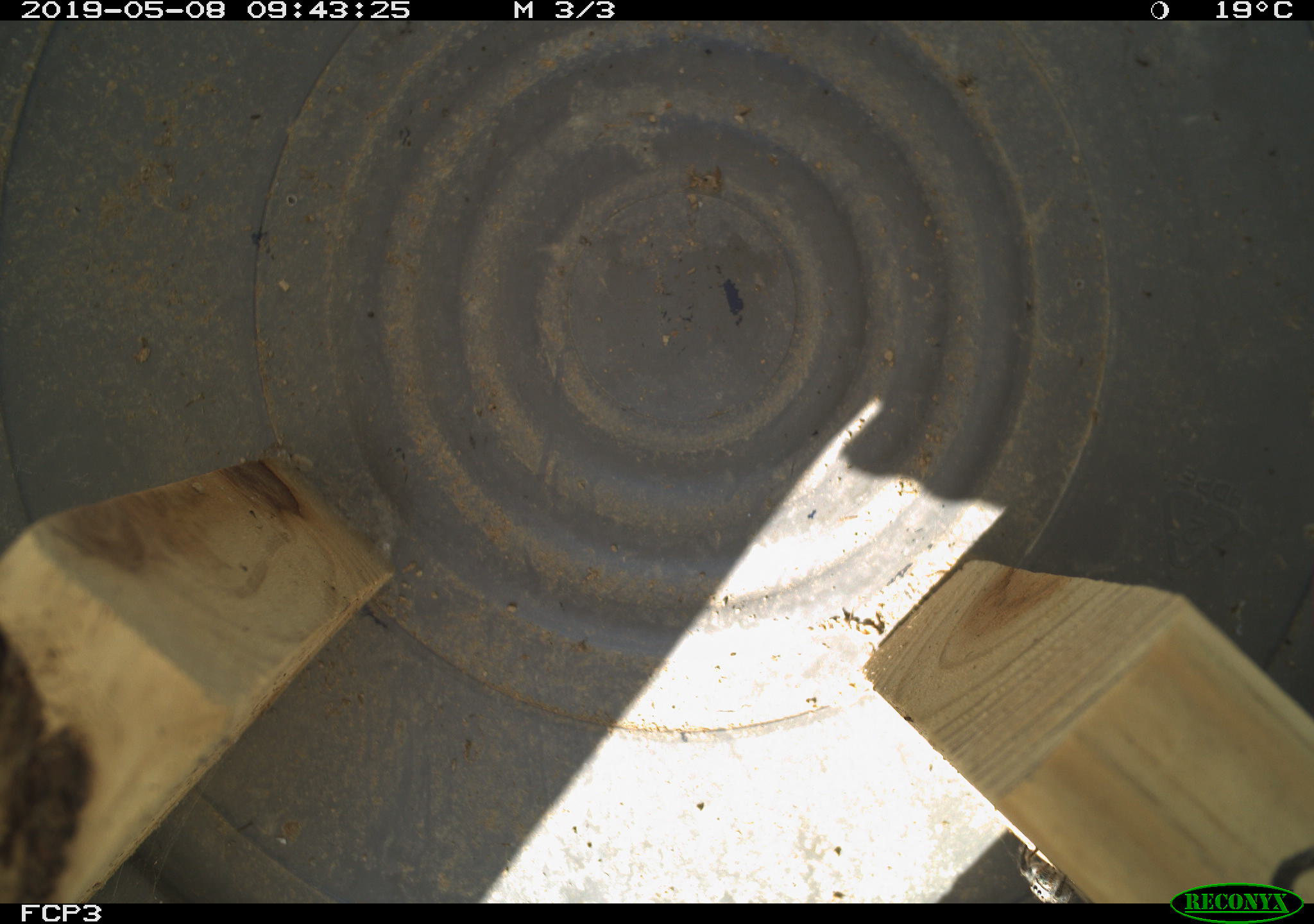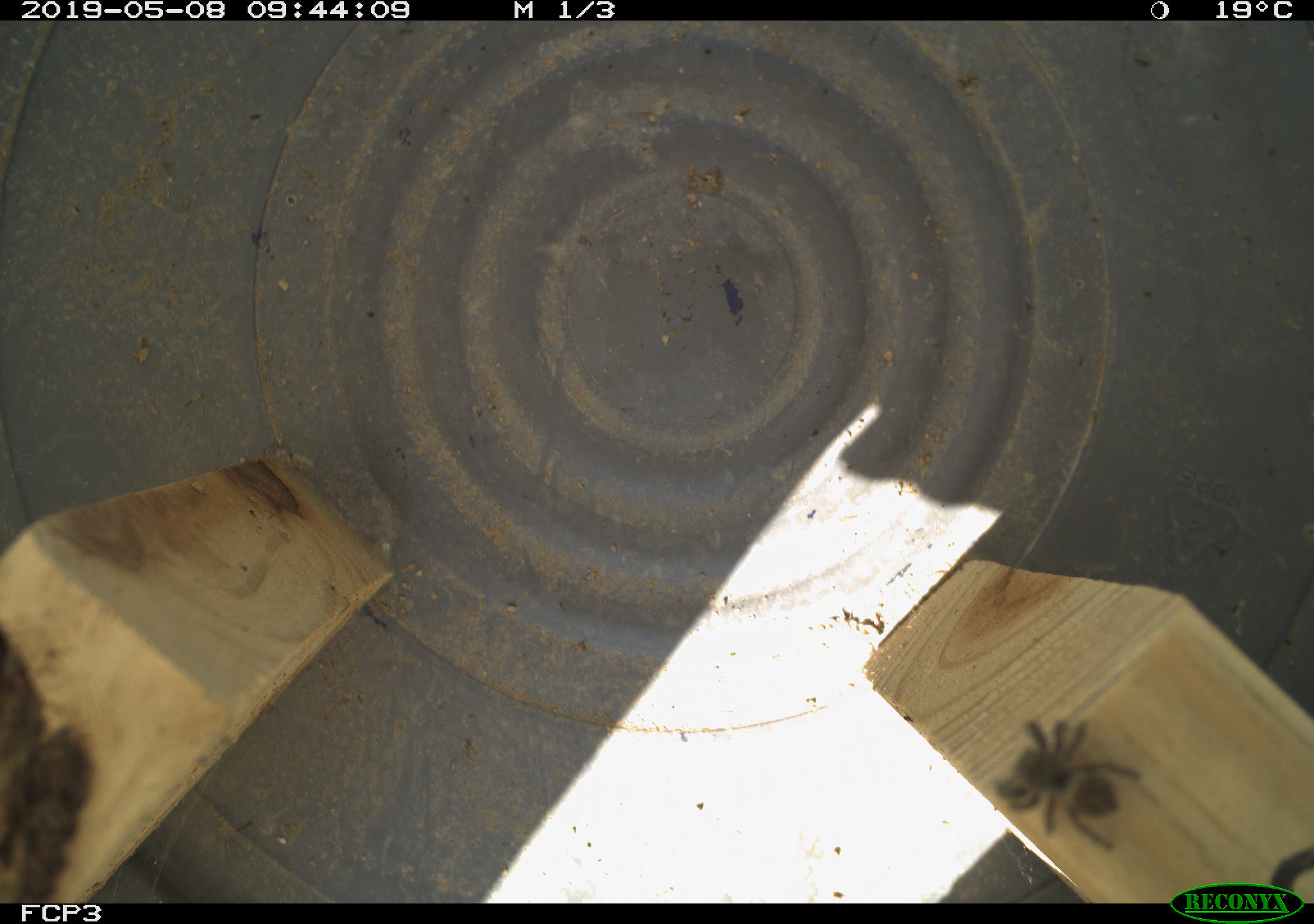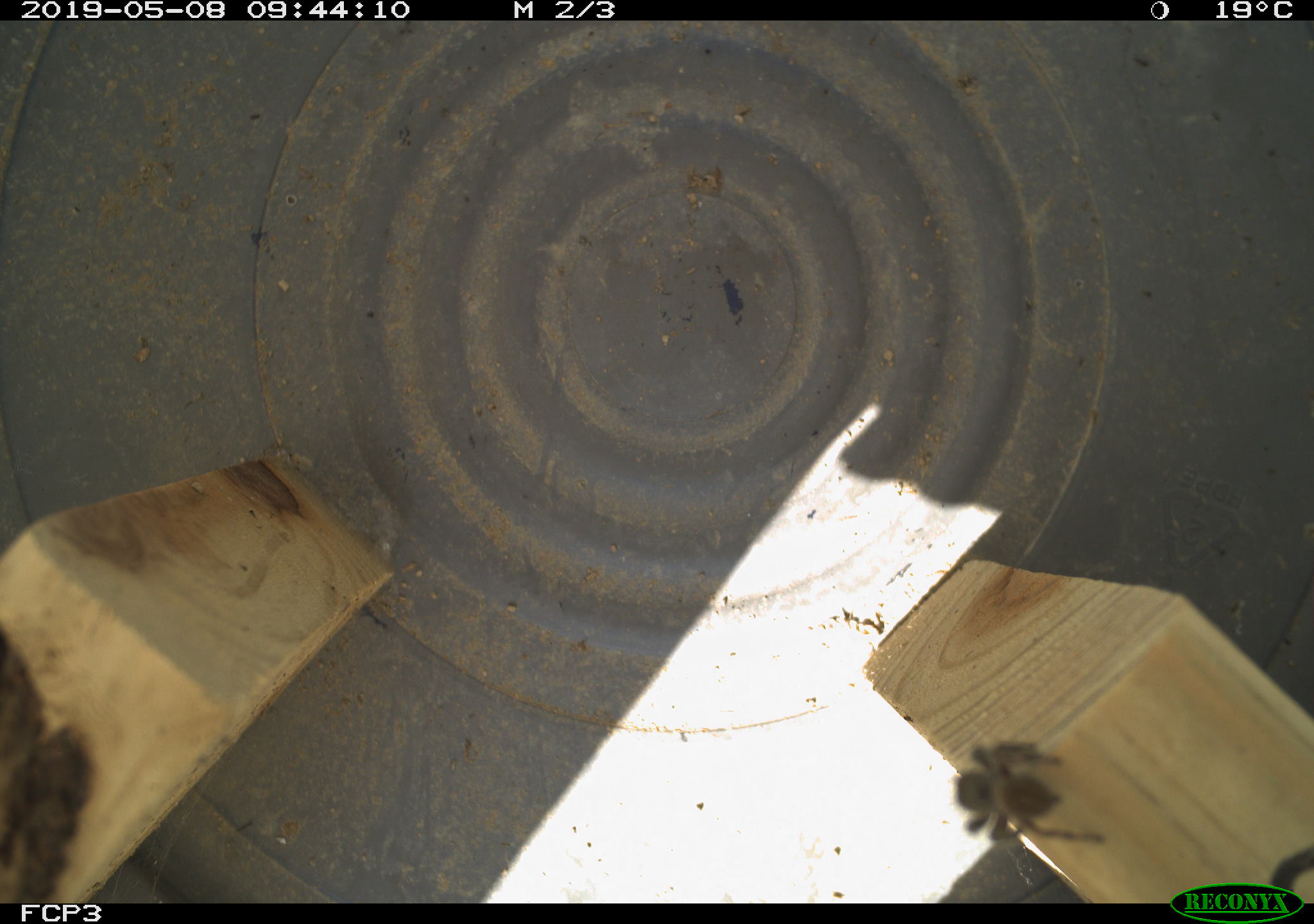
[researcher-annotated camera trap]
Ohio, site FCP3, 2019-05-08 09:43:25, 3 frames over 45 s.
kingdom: Animalia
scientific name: Animalia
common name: animal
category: invertebrate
Invertebrate (animal) (Animalia).